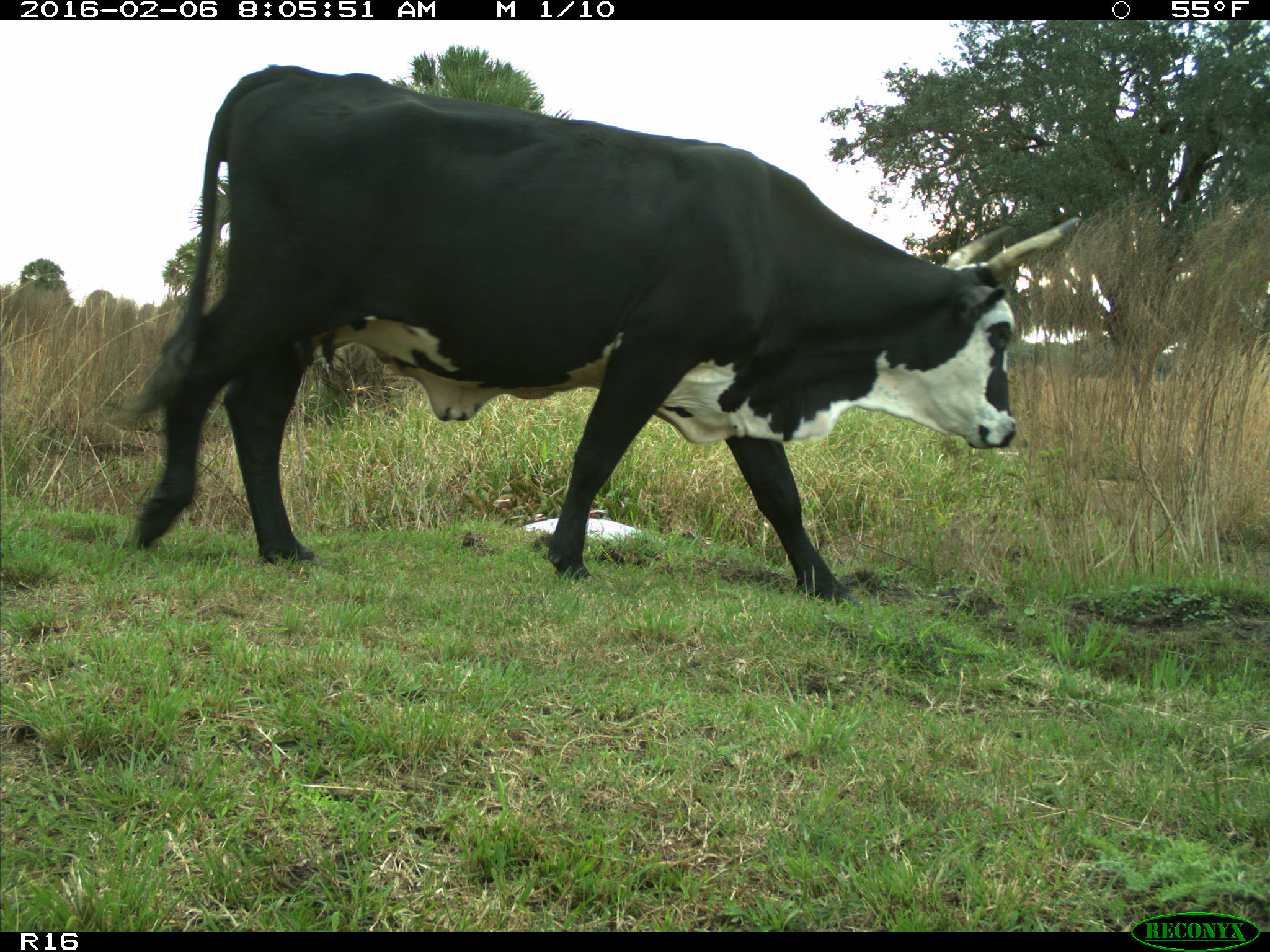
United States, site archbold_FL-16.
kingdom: Animalia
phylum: Chordata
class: Mammalia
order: Artiodactyla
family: Bovidae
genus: Bos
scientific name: Bos taurus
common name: domestic cow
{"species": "Bos taurus (domestic cow)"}